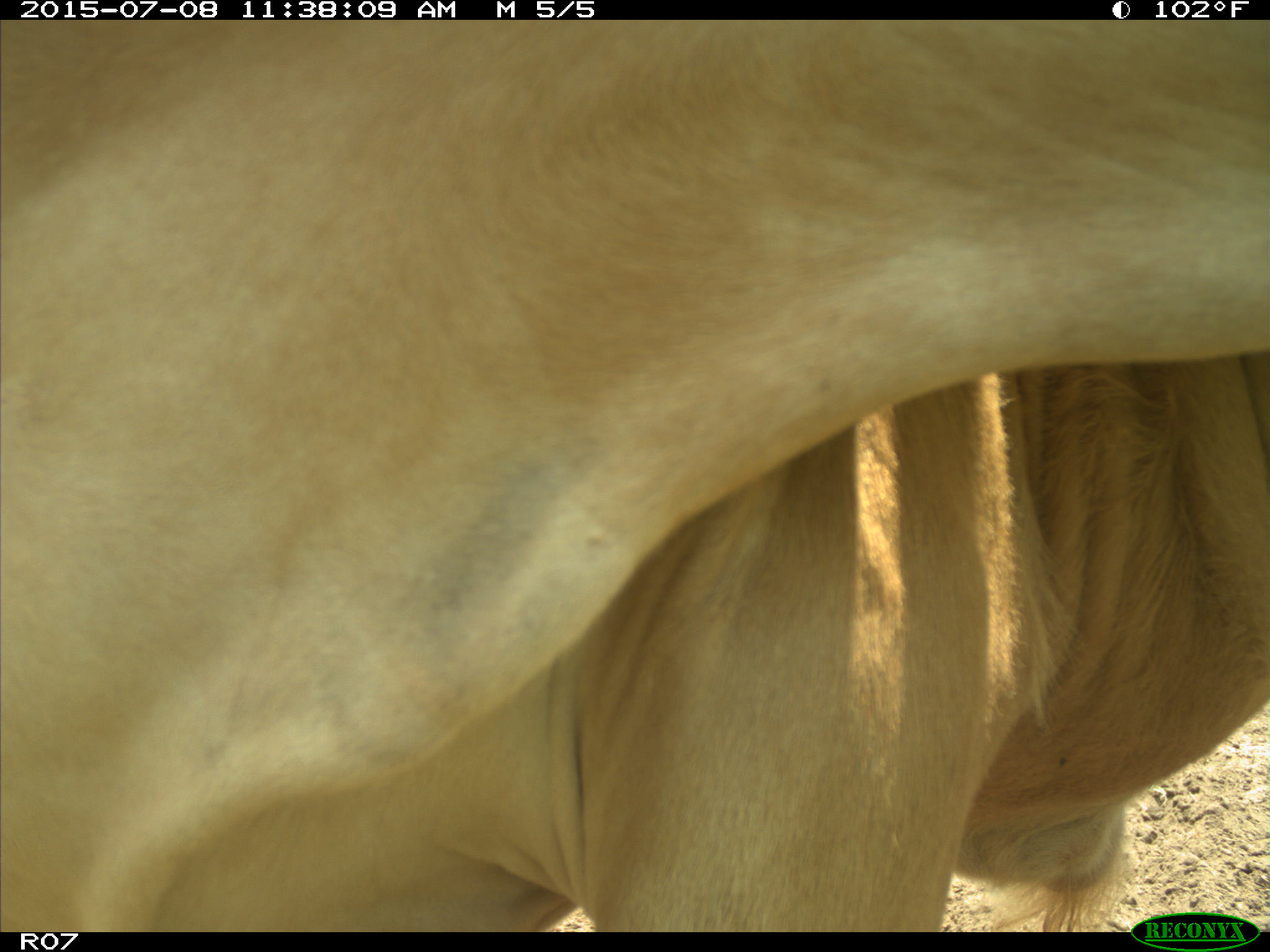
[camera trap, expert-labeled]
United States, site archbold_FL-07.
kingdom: Animalia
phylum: Chordata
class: Mammalia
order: Artiodactyla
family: Bovidae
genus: Bos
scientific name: Bos taurus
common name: domestic cow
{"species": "Bos taurus (domestic cow)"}